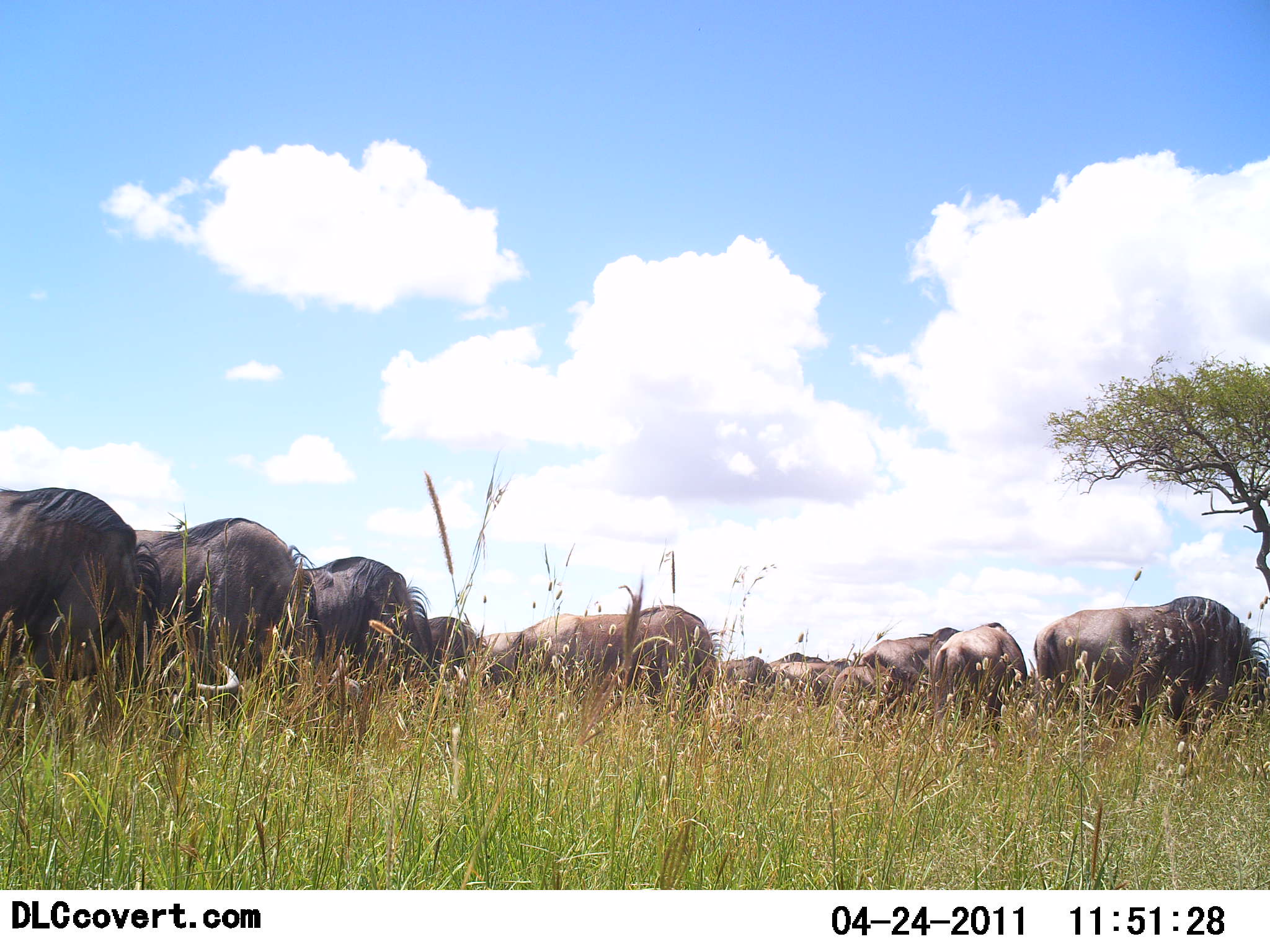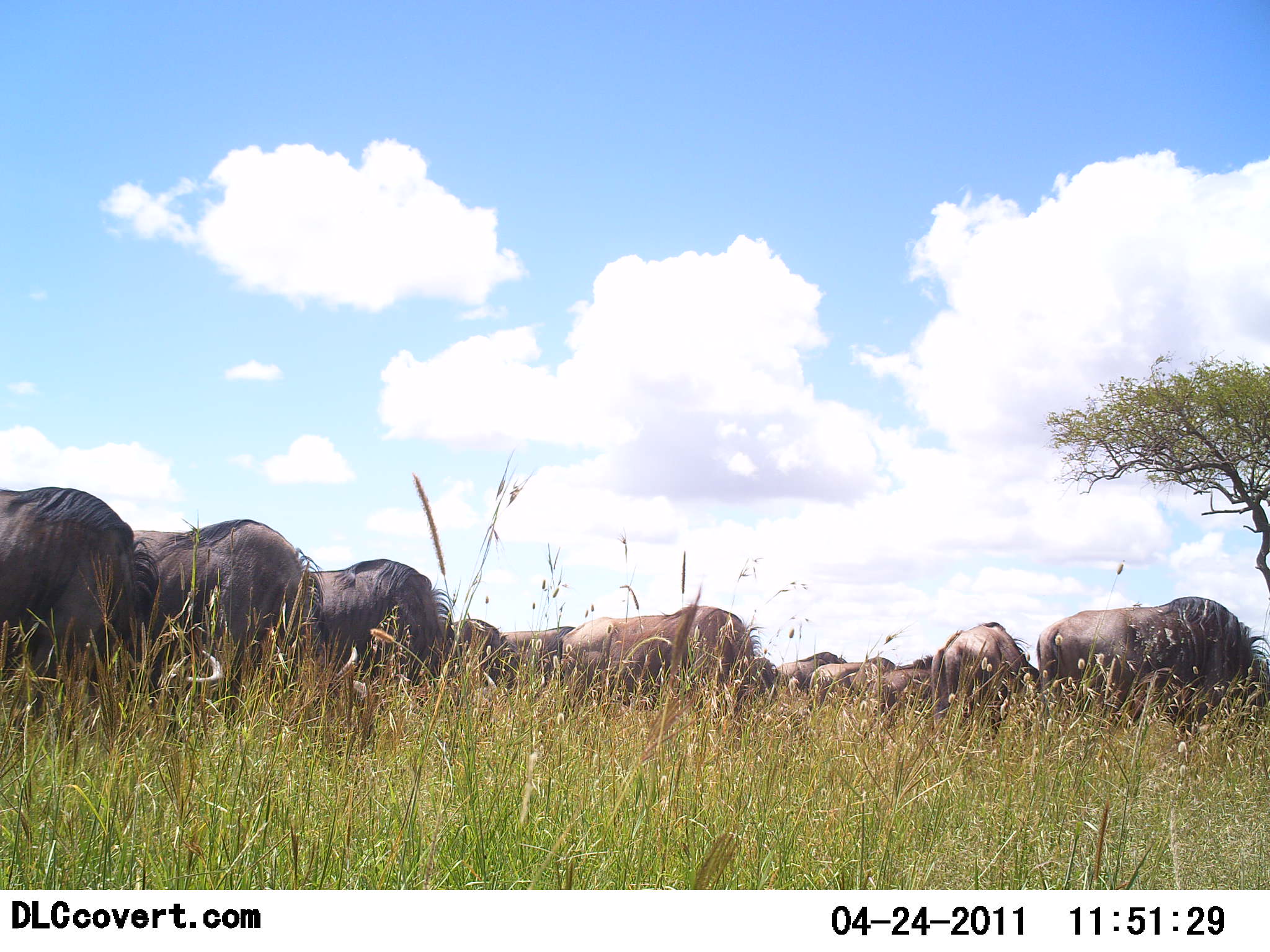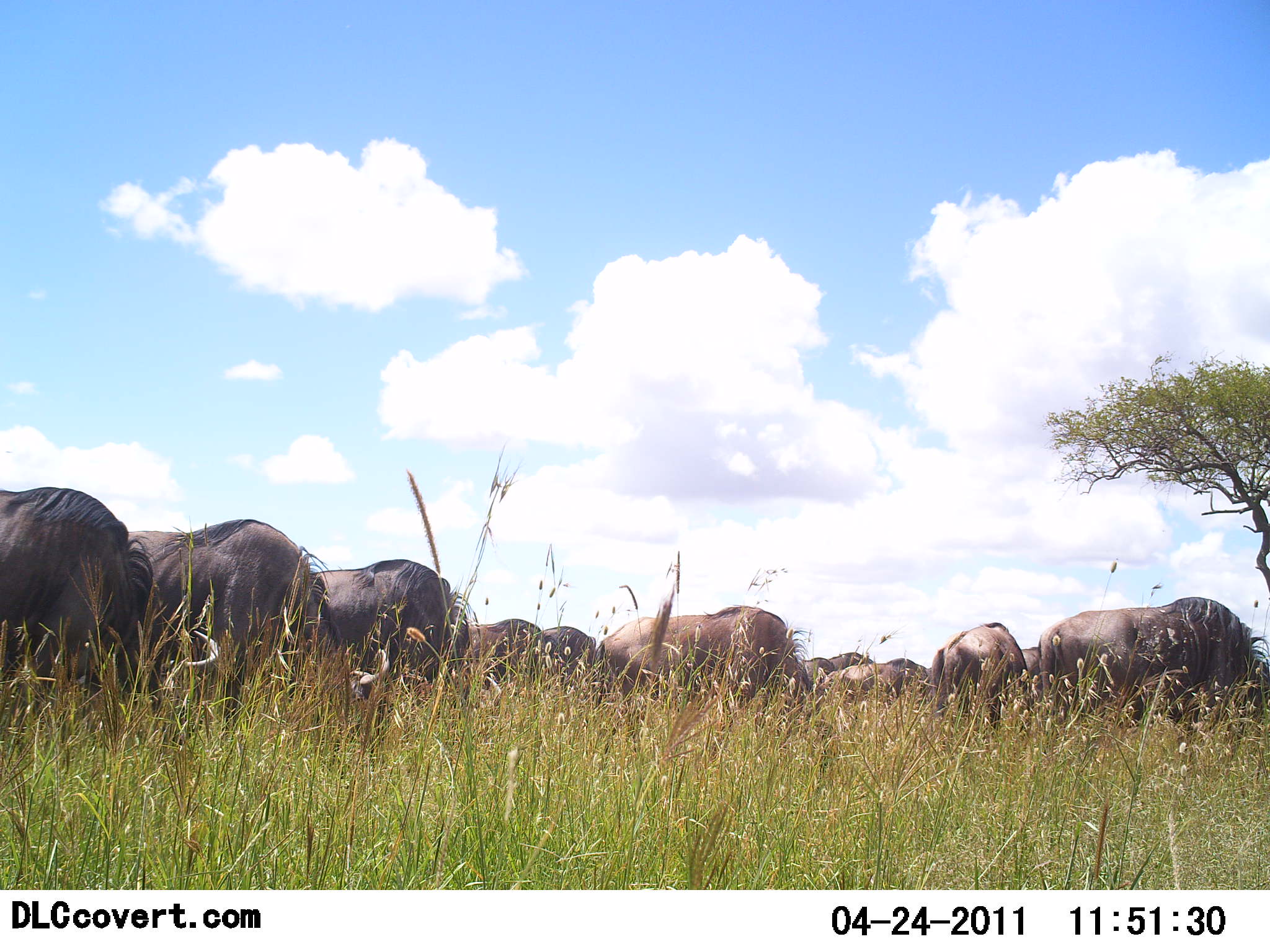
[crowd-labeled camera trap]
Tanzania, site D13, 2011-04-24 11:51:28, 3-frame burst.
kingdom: Animalia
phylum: Chordata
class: Mammalia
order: Artiodactyla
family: Bovidae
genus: Connochaetes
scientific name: Connochaetes taurinus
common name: blue wildebeest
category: wildebeest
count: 11-50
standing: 33%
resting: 8%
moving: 8%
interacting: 17%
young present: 0%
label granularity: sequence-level